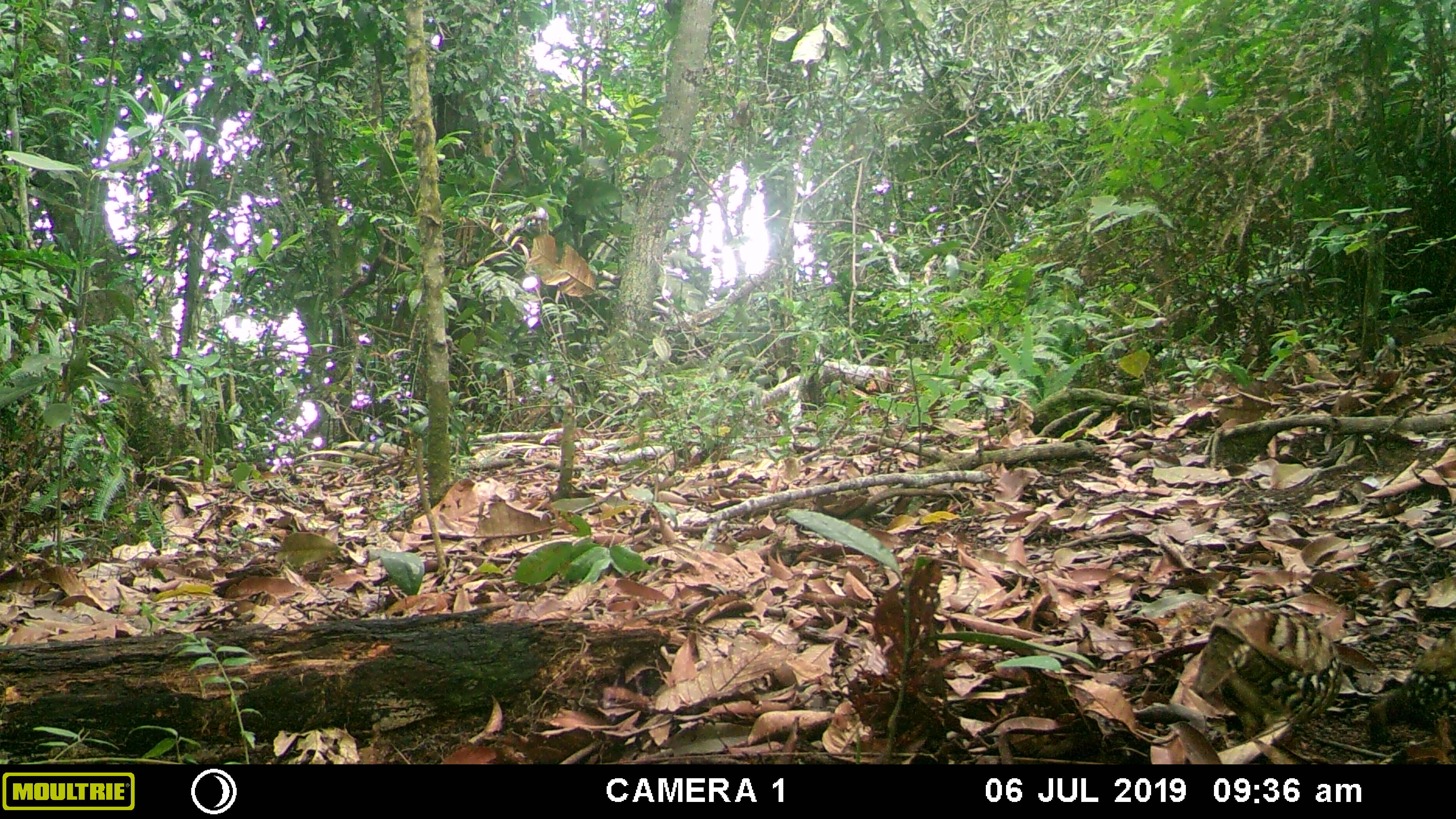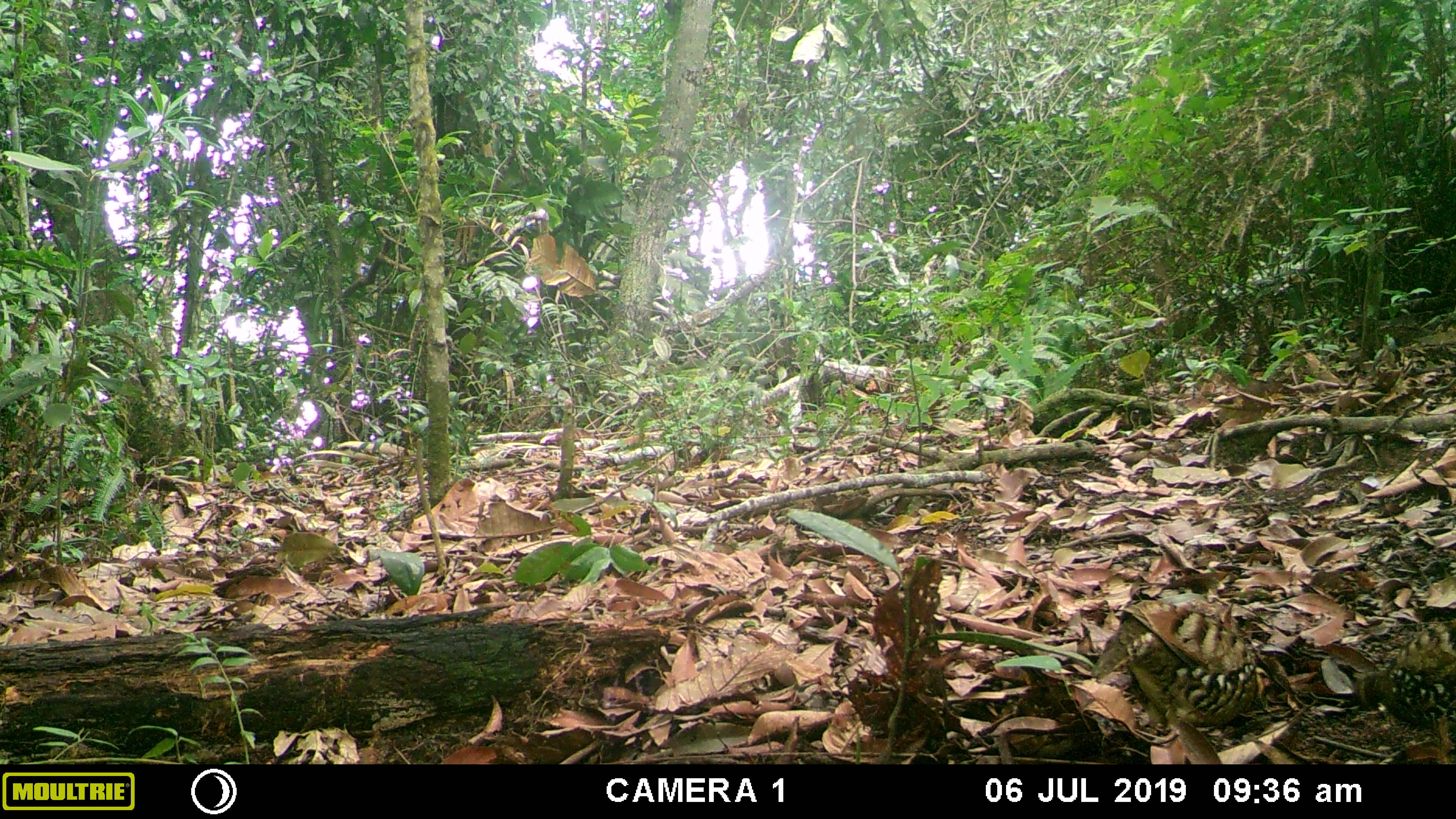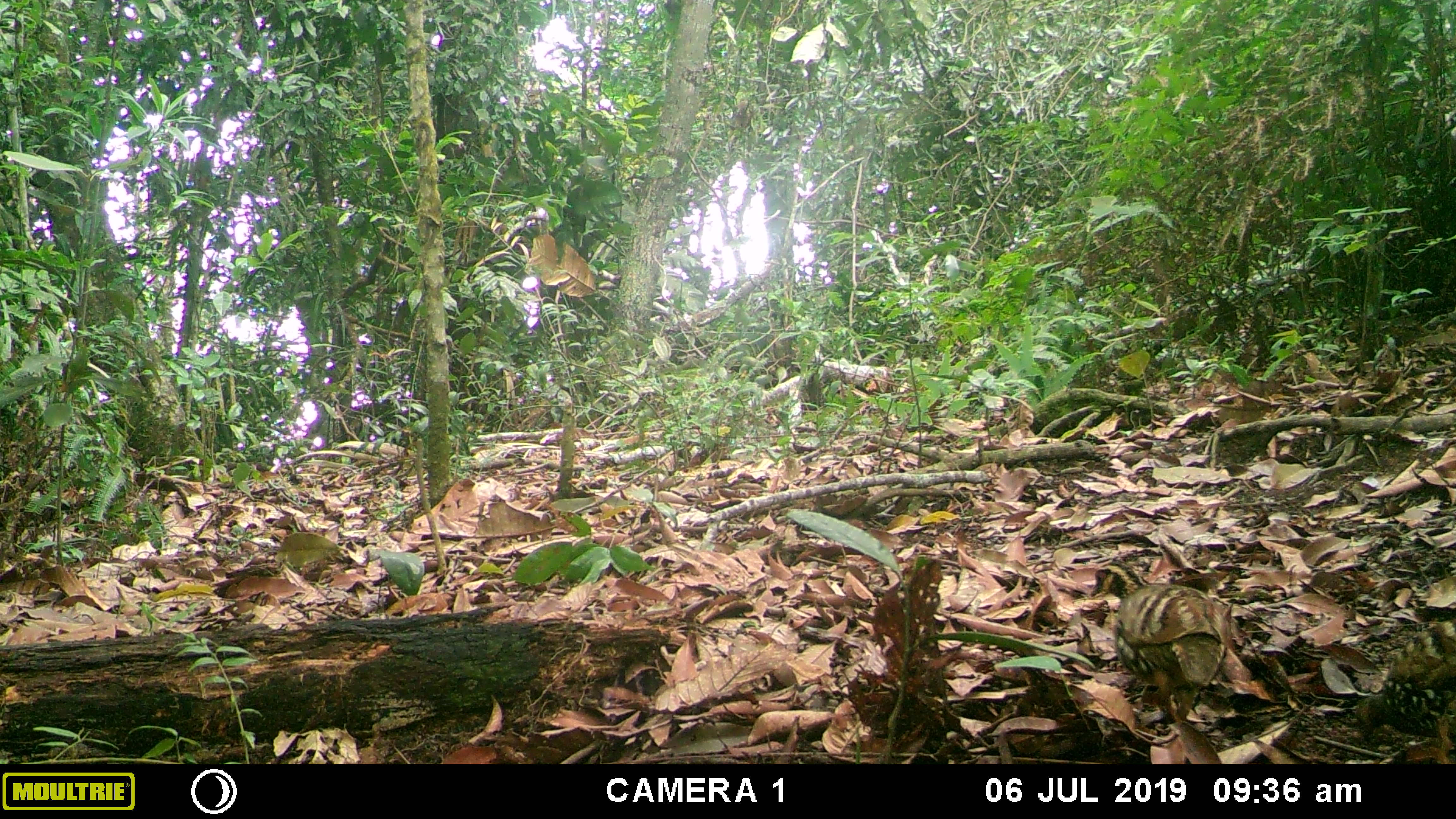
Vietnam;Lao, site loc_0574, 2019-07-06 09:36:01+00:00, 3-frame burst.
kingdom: Animalia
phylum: Chordata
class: Aves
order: Galliformes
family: Phasianidae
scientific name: Phasianidae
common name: partridge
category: unidentified partridge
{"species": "unidentified partridge (partridge) (Phasianidae)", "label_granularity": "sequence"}